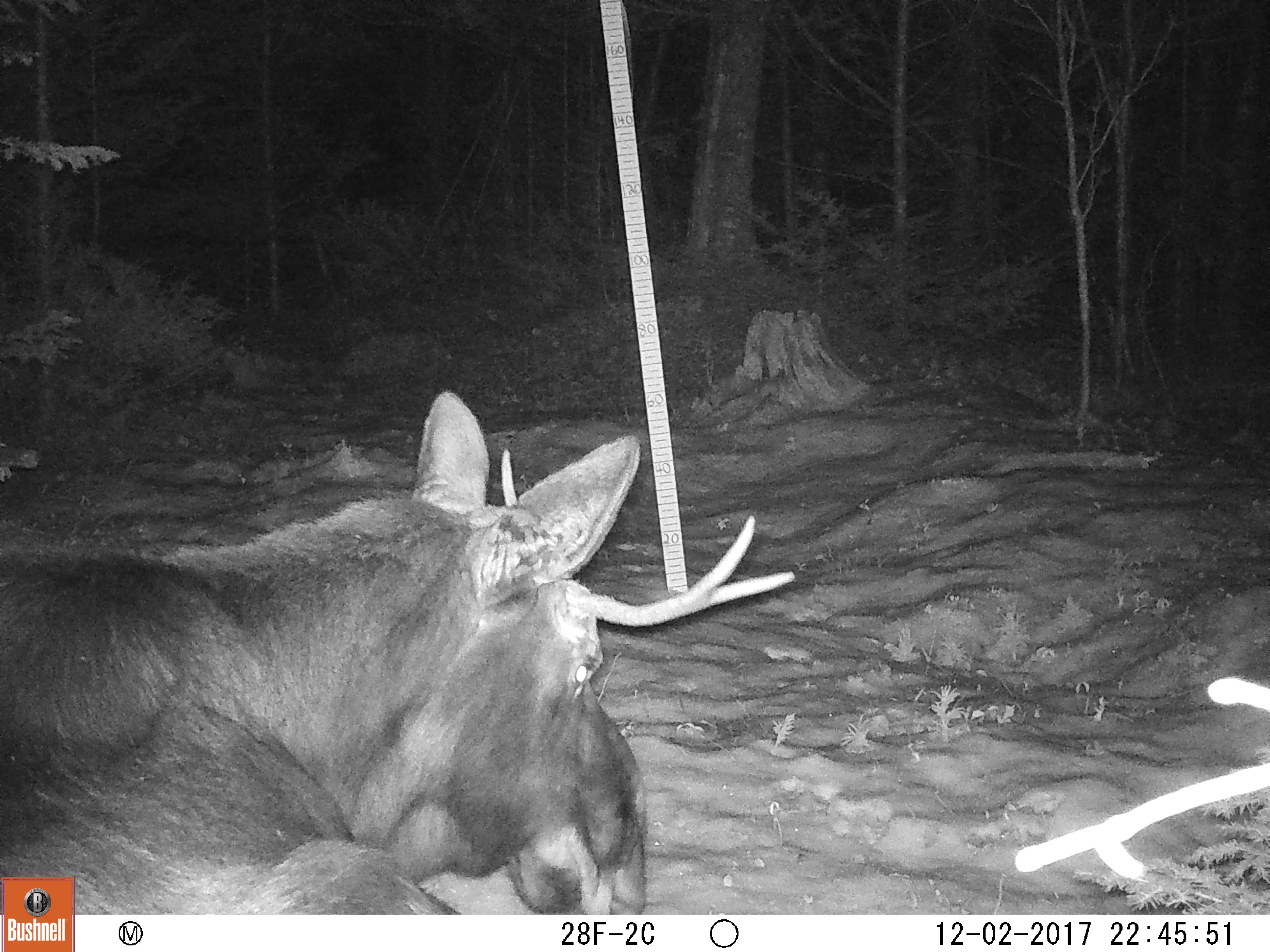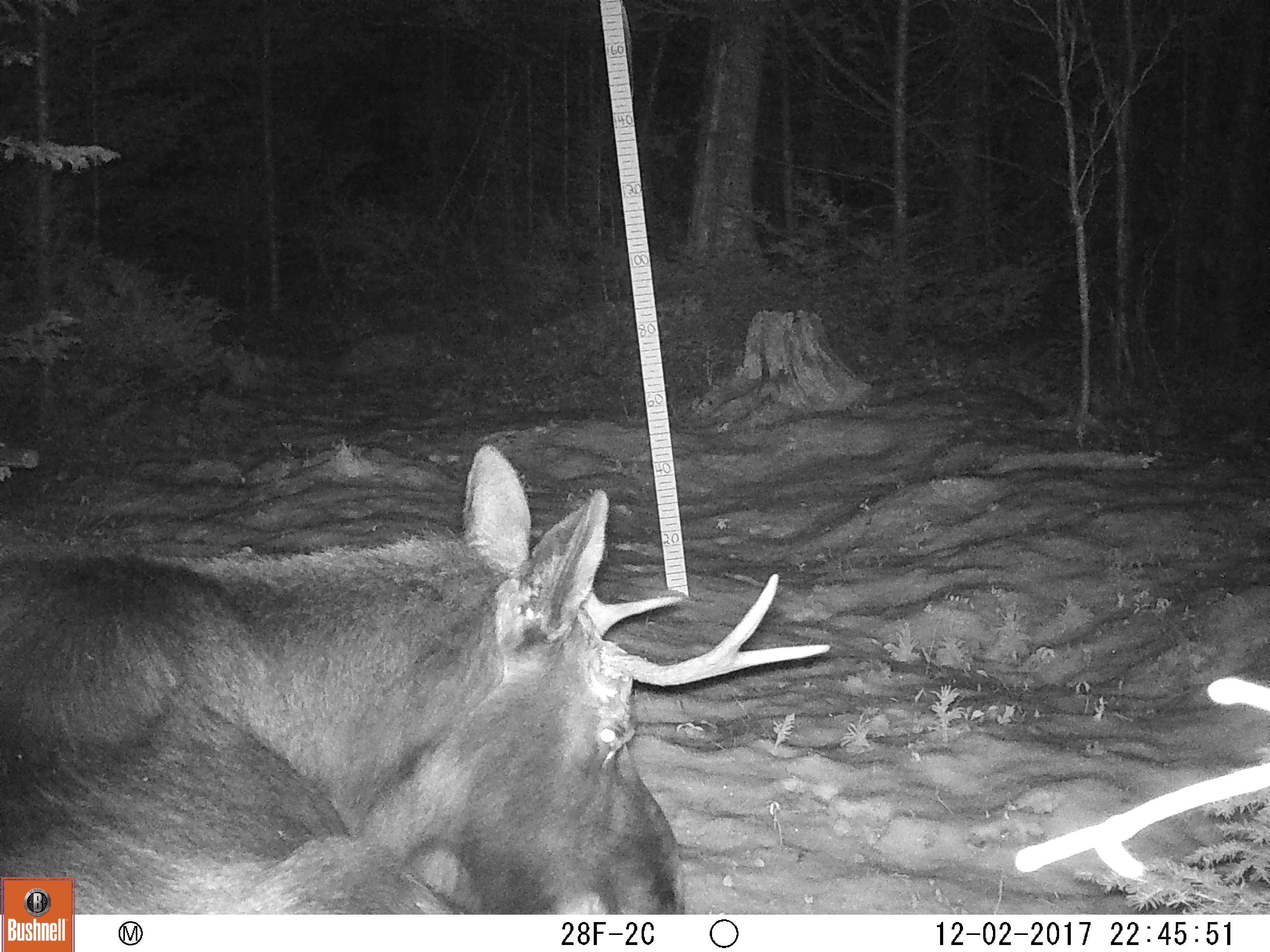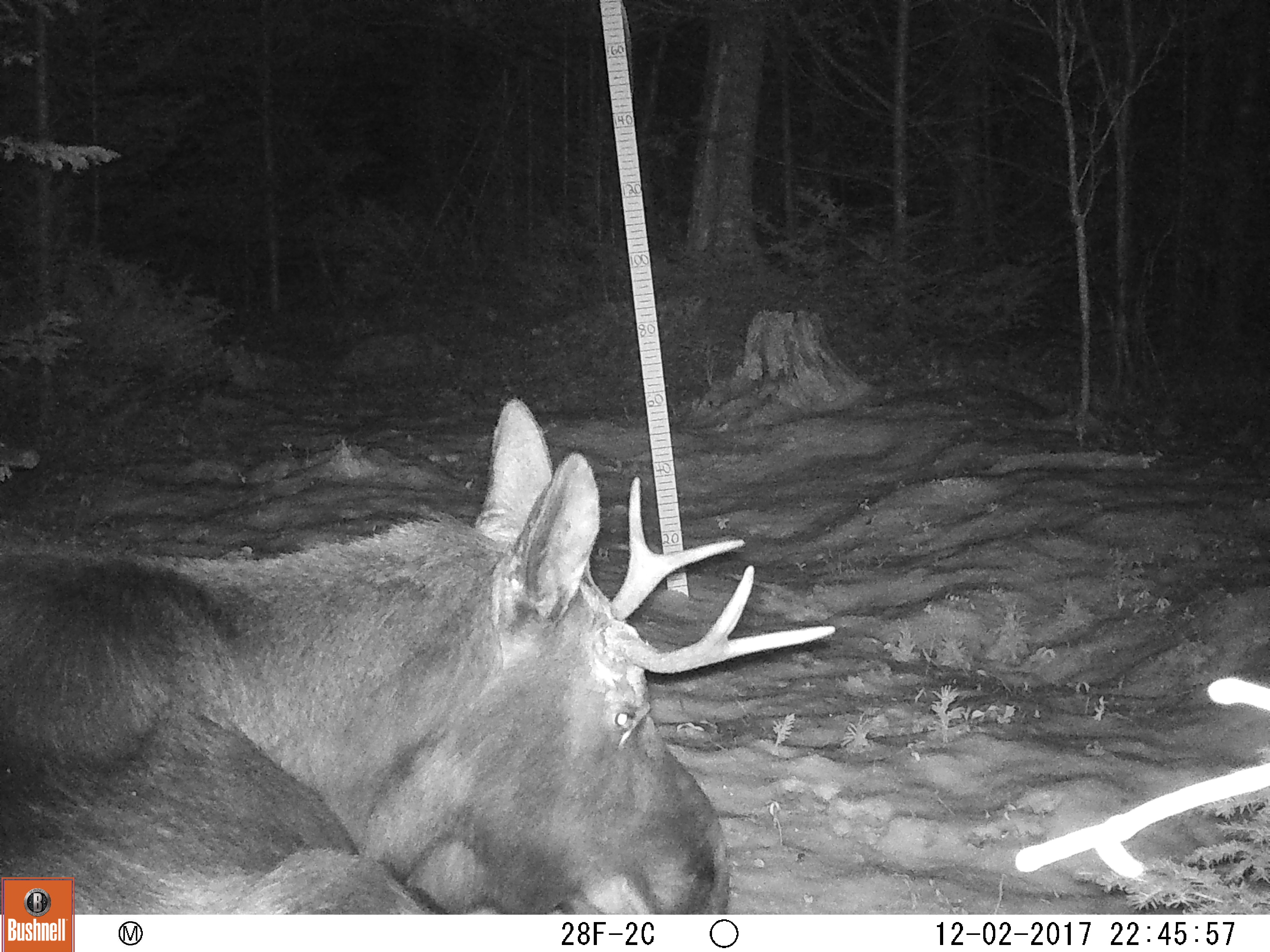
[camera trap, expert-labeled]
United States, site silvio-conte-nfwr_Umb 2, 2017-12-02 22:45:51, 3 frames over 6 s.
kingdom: Animalia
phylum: Chordata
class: Mammalia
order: Artiodactyla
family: Cervidae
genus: Alces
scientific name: Alces alces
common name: moose